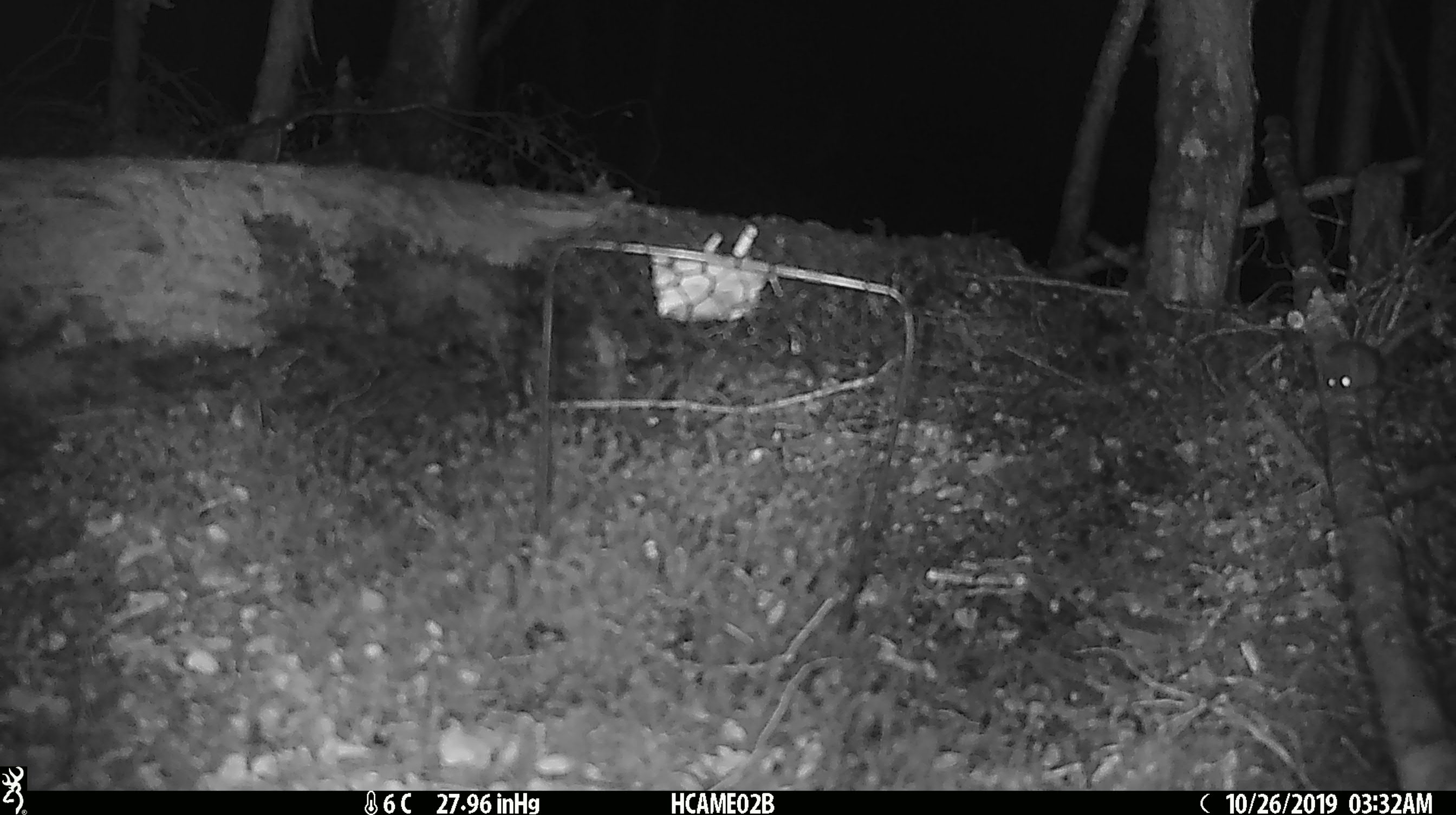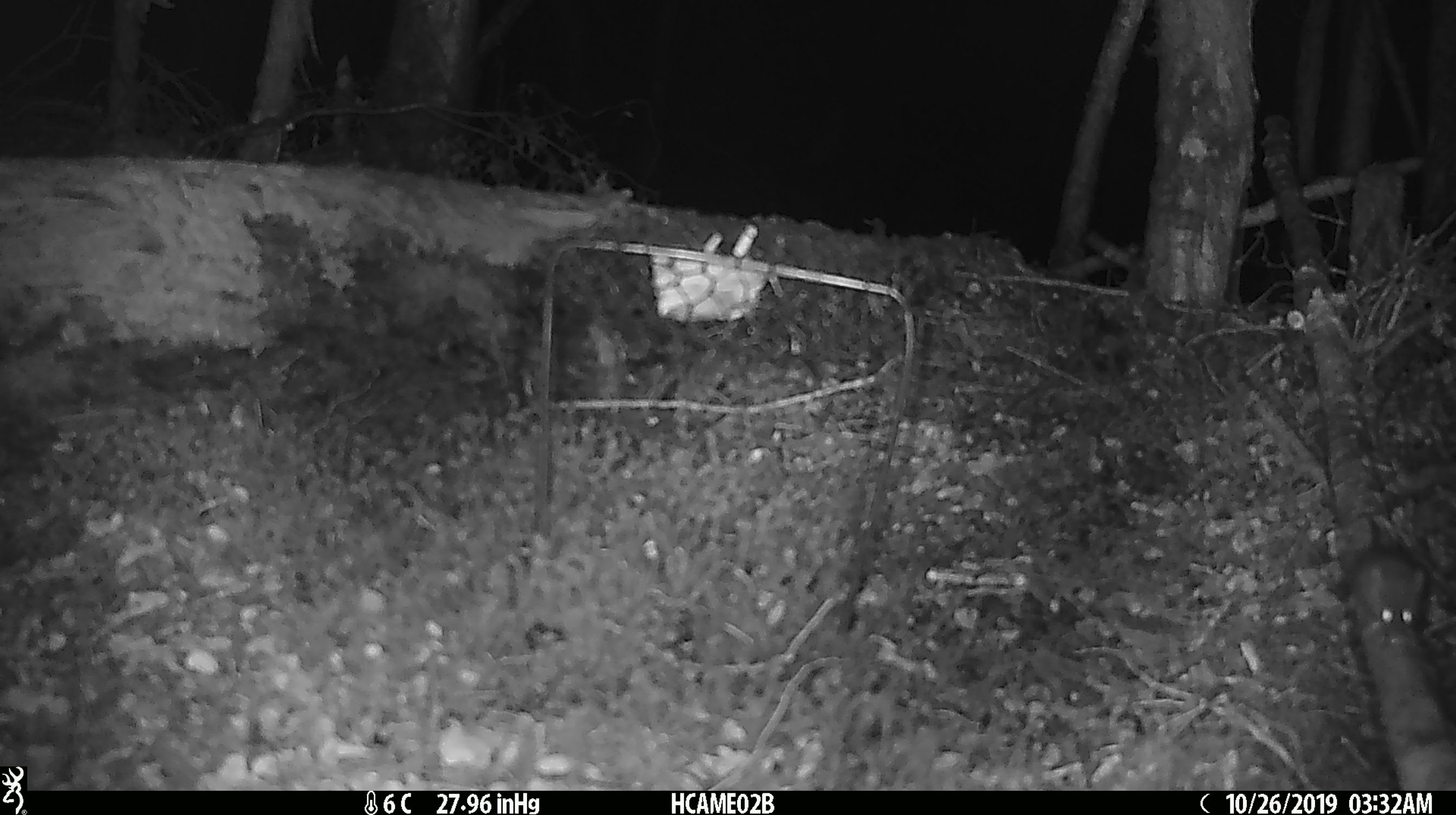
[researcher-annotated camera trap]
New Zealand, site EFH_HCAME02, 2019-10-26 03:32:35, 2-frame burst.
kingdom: Animalia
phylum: Chordata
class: Mammalia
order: Rodentia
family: Muridae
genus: Mus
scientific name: Mus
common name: mouse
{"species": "mouse (Mus)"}